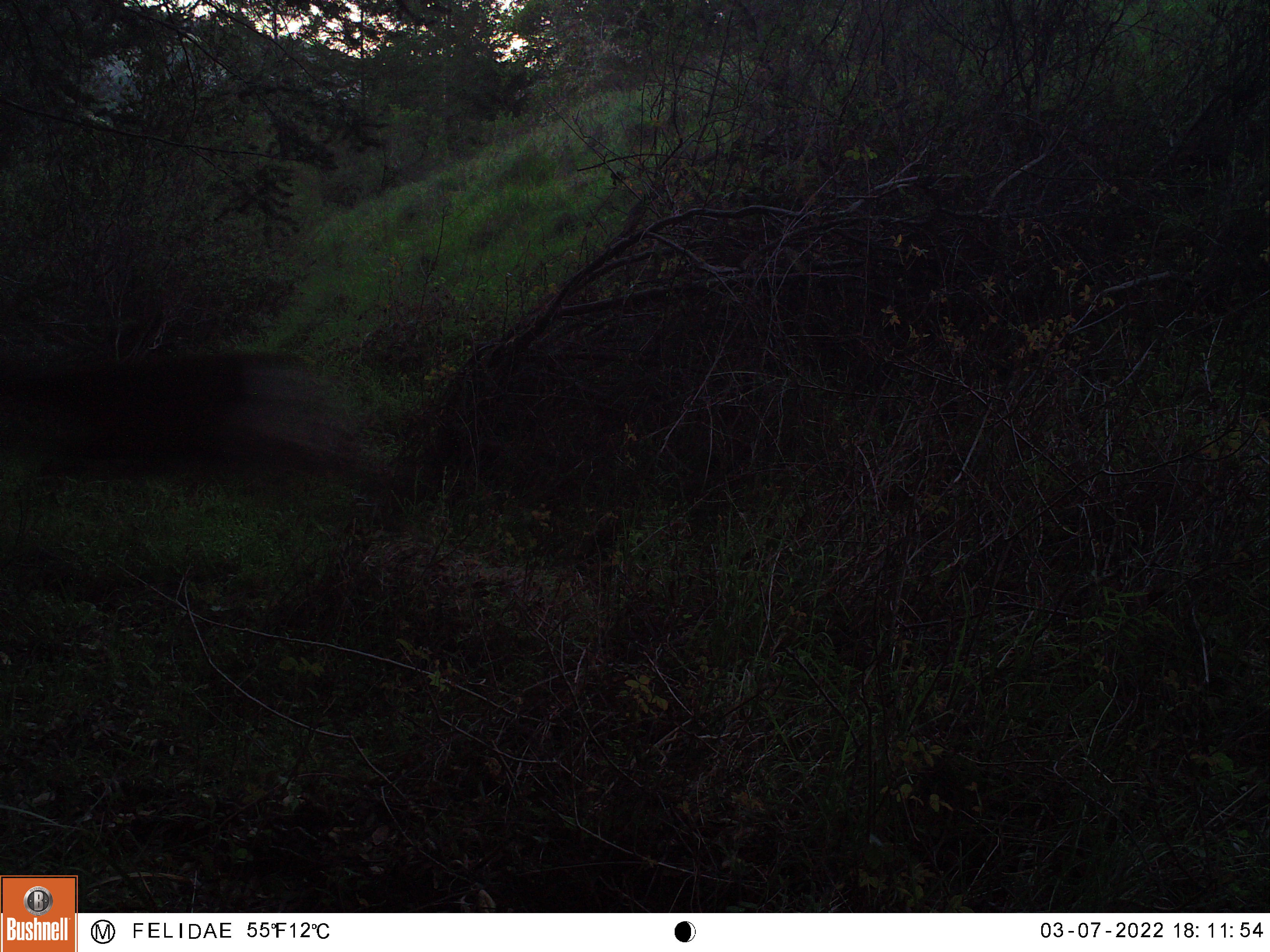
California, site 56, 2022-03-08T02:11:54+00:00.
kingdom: Animalia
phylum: Chordata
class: Mammalia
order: Artiodactyla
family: Cervidae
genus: Odocoileus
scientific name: Odocoileus hemionus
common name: mule deer